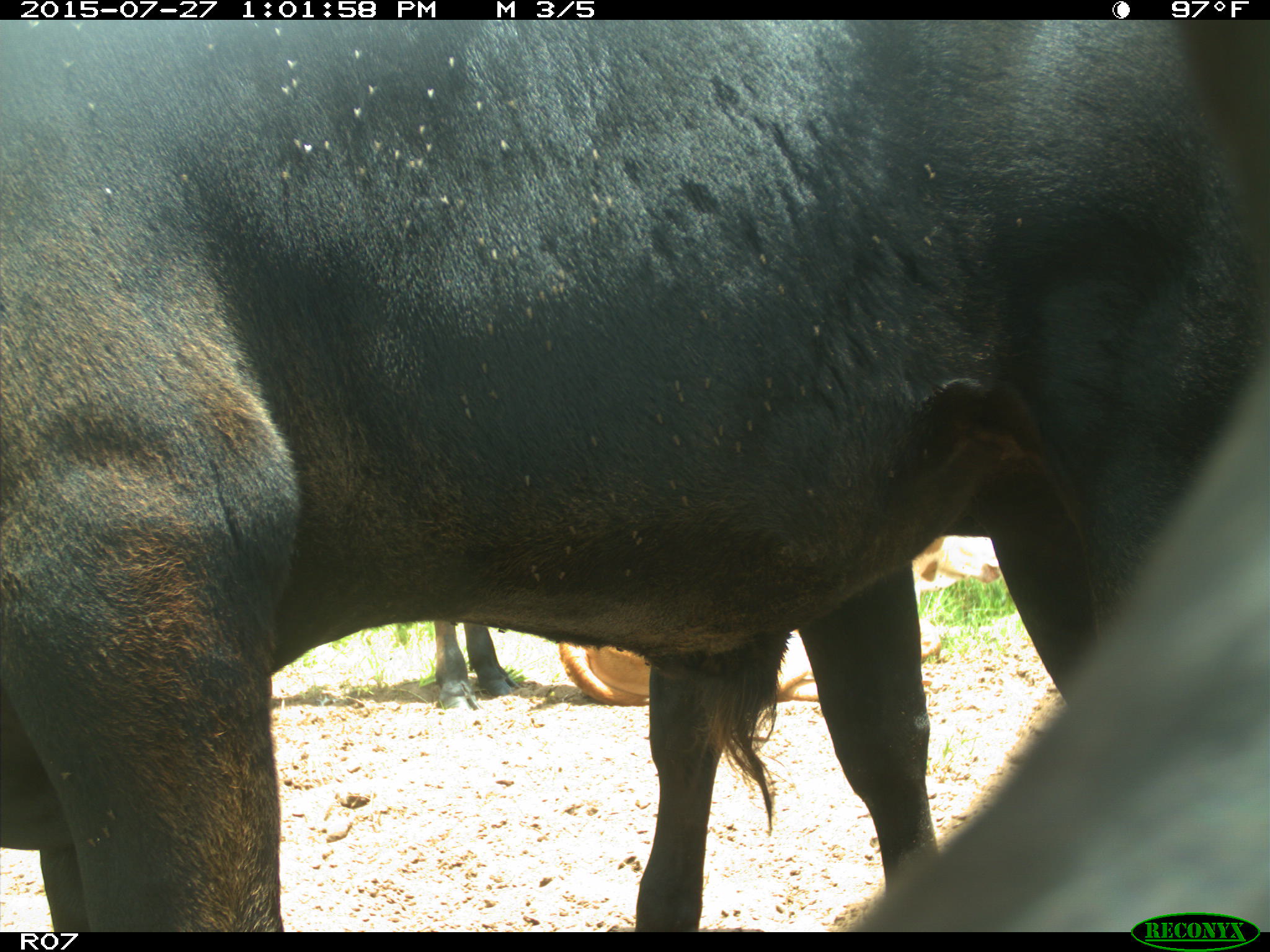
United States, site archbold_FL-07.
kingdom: Animalia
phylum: Chordata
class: Mammalia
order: Artiodactyla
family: Bovidae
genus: Bos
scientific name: Bos taurus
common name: domestic cow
Bos taurus (domestic cow).